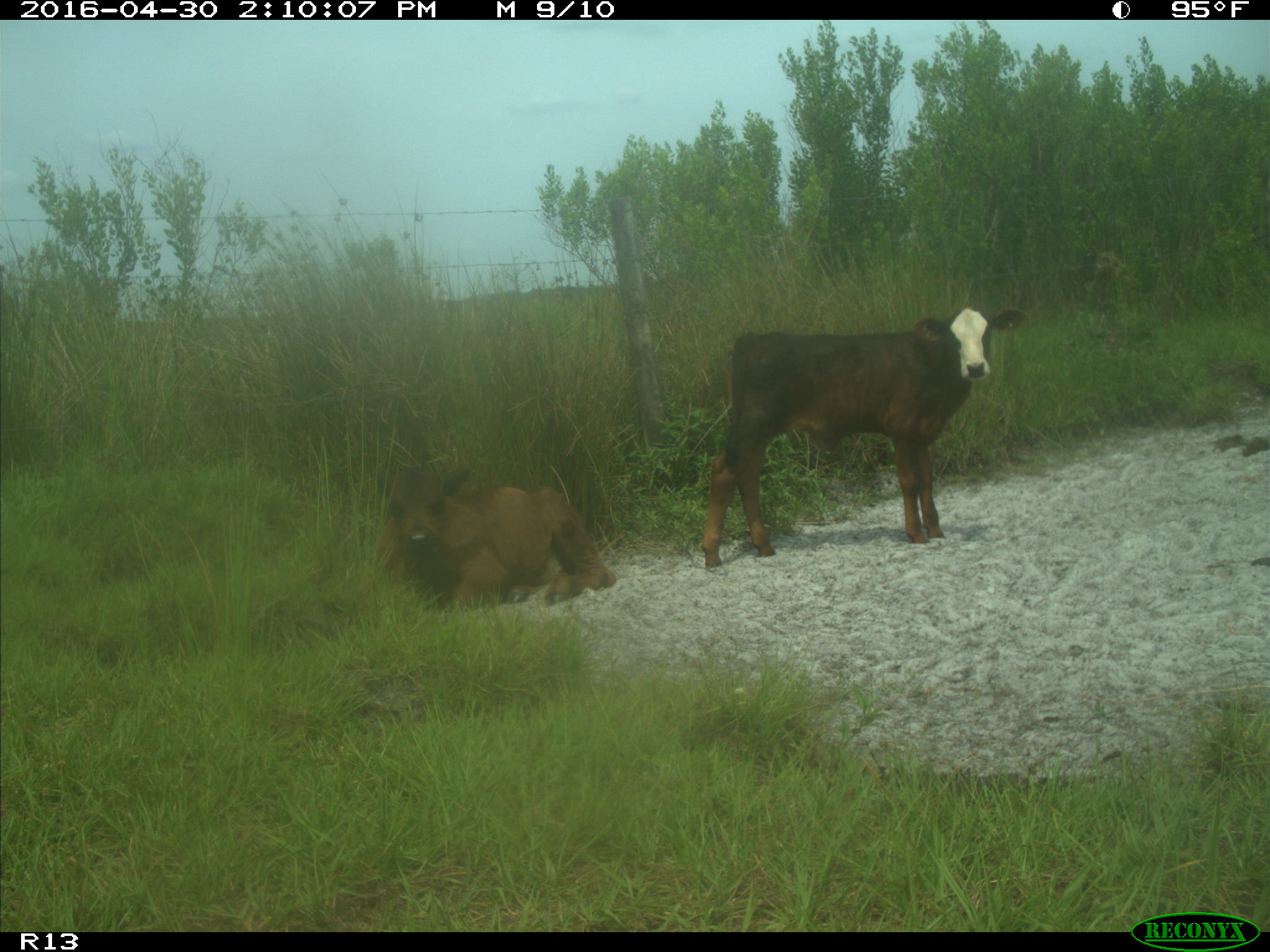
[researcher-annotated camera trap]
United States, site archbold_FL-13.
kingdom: Animalia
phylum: Chordata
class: Mammalia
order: Artiodactyla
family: Bovidae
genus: Bos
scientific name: Bos taurus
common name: domestic cow